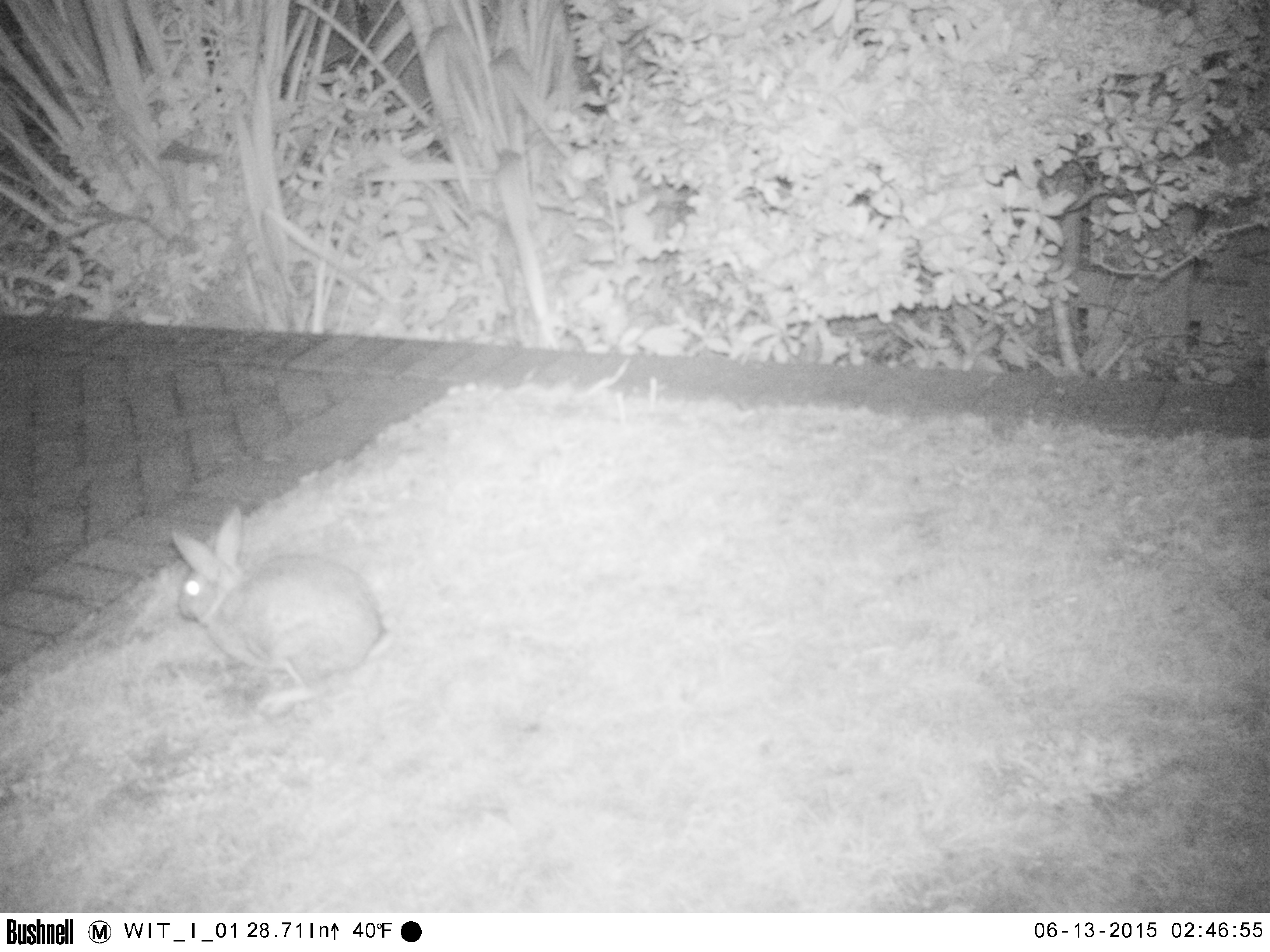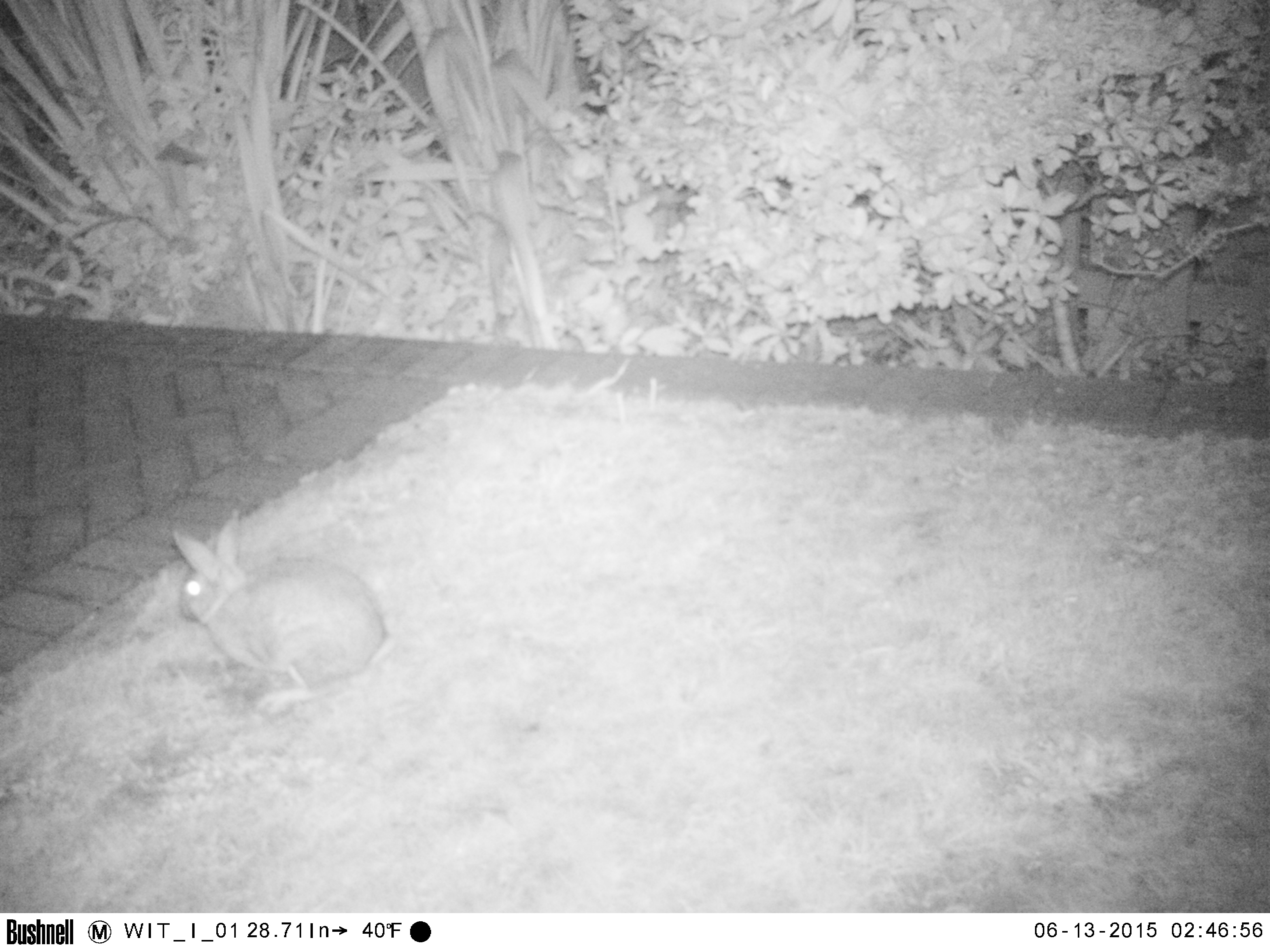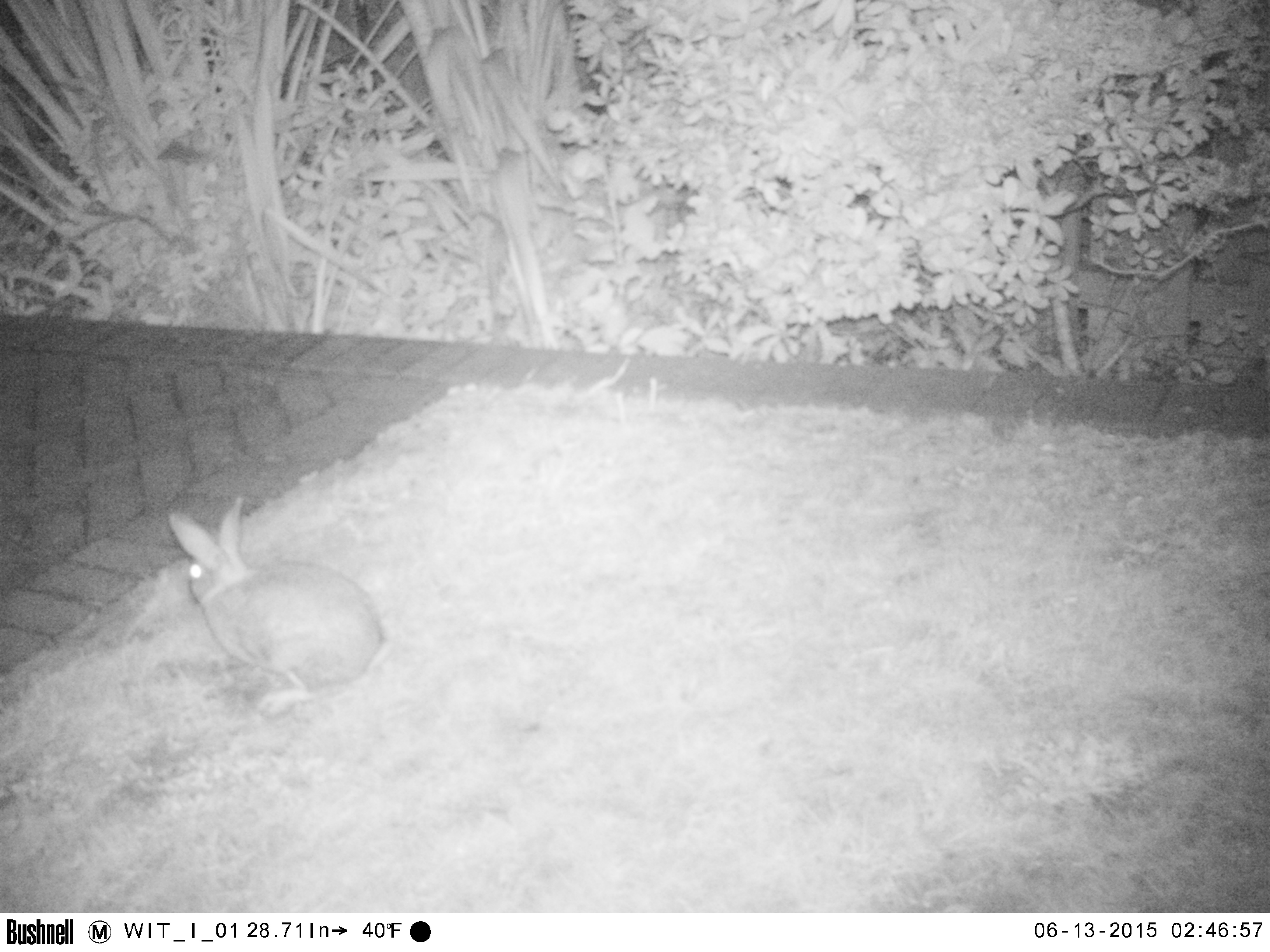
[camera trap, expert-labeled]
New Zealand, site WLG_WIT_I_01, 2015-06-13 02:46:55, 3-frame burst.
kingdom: Animalia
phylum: Chordata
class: Mammalia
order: Lagomorpha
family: Leporidae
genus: Oryctolagus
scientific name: Oryctolagus cuniculus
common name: european rabbit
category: rabbit